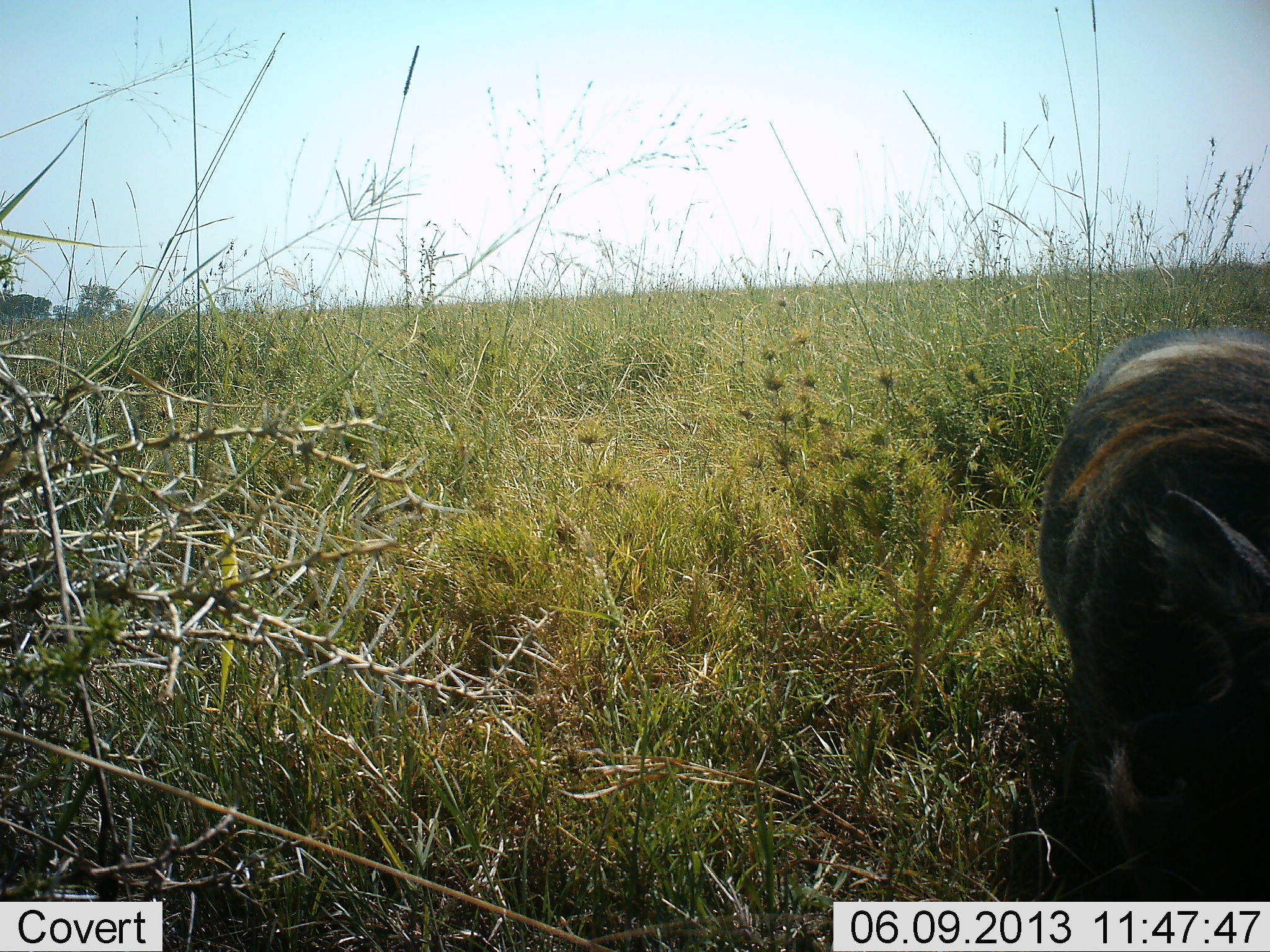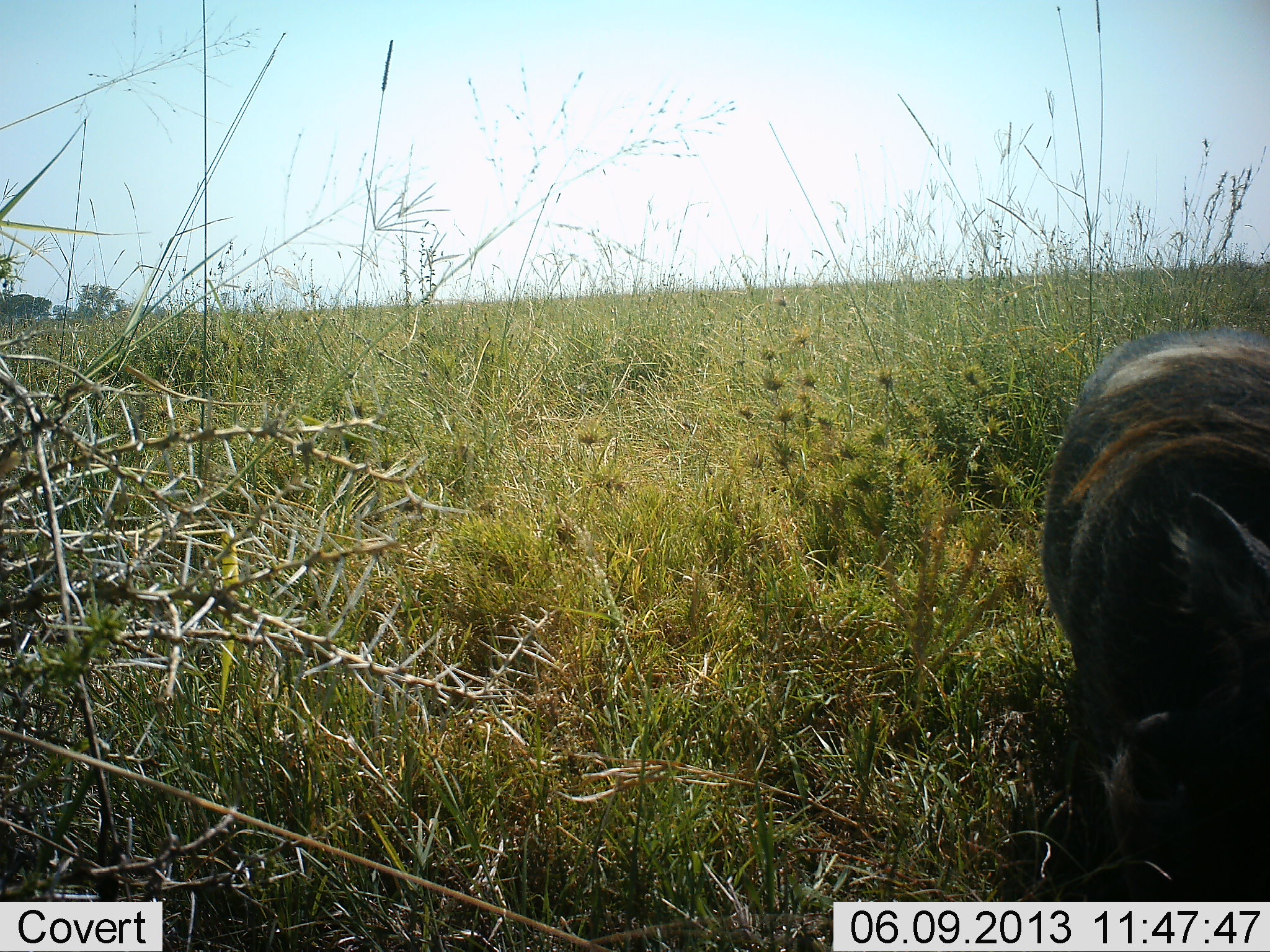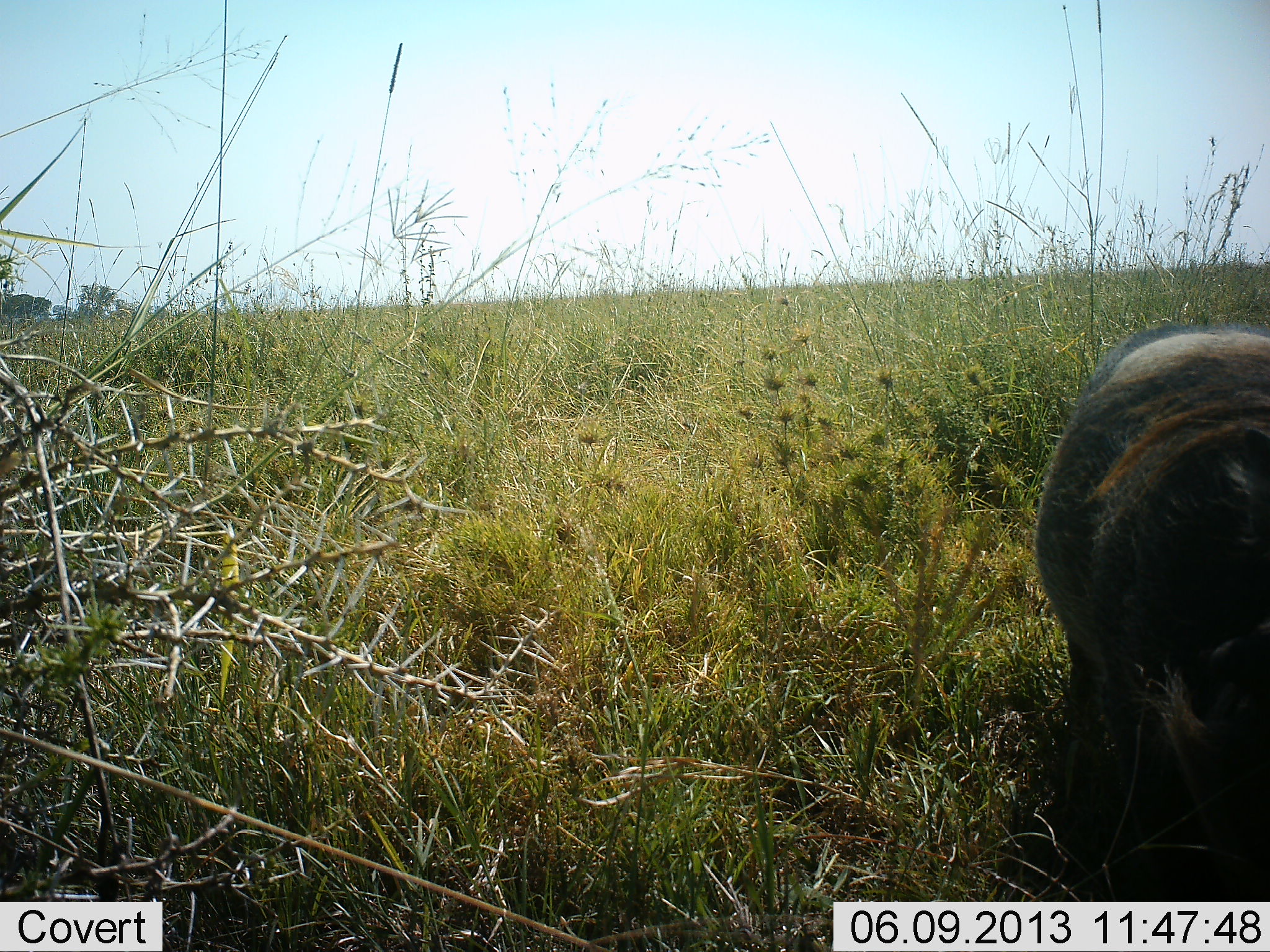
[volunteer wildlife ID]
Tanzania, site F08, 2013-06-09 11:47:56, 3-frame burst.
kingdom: Animalia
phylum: Chordata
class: Mammalia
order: Artiodactyla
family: Suidae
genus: Phacochoerus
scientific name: Phacochoerus africanus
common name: warthog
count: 1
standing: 50%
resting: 0%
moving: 20%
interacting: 0%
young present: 0%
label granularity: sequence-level